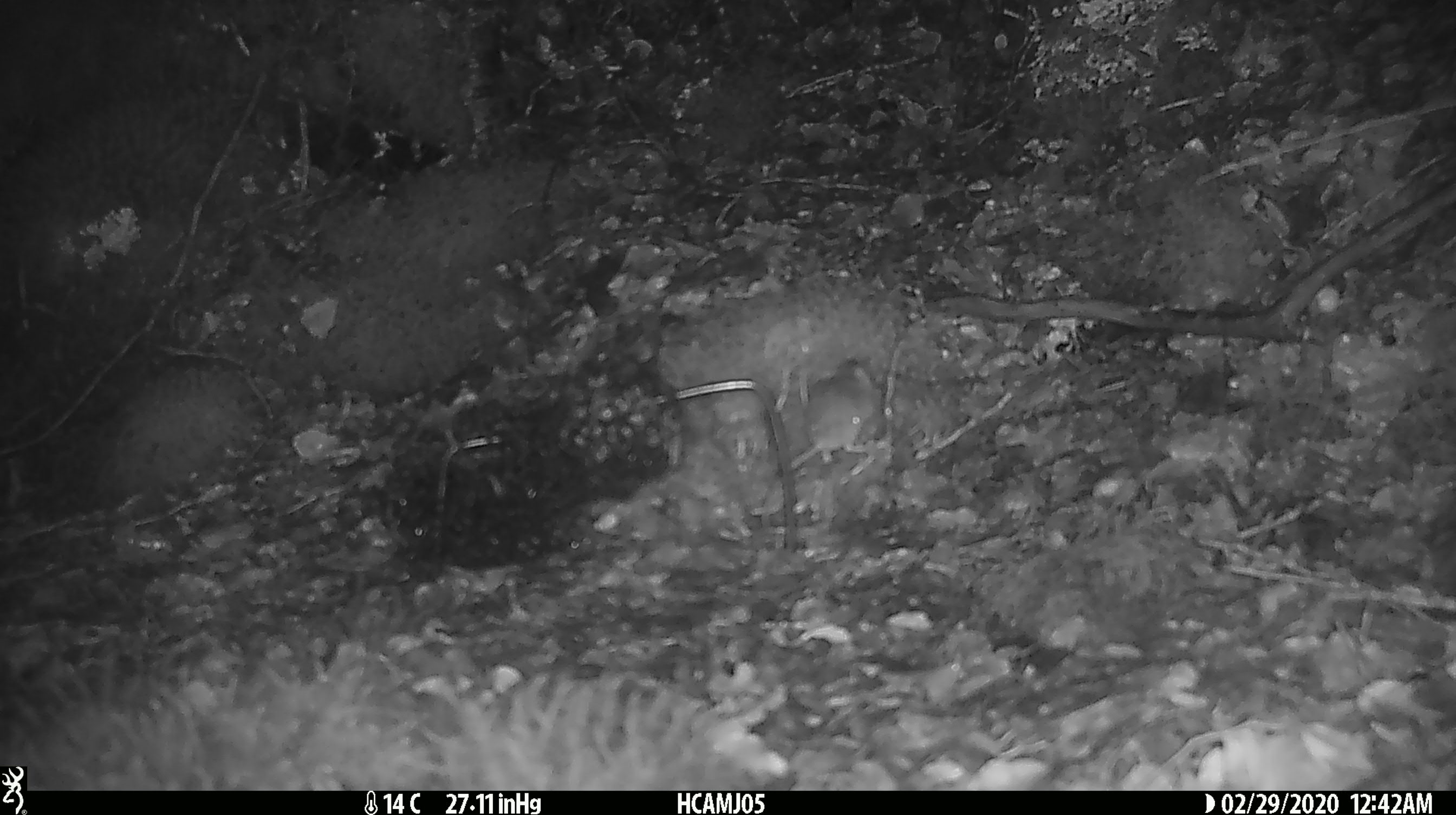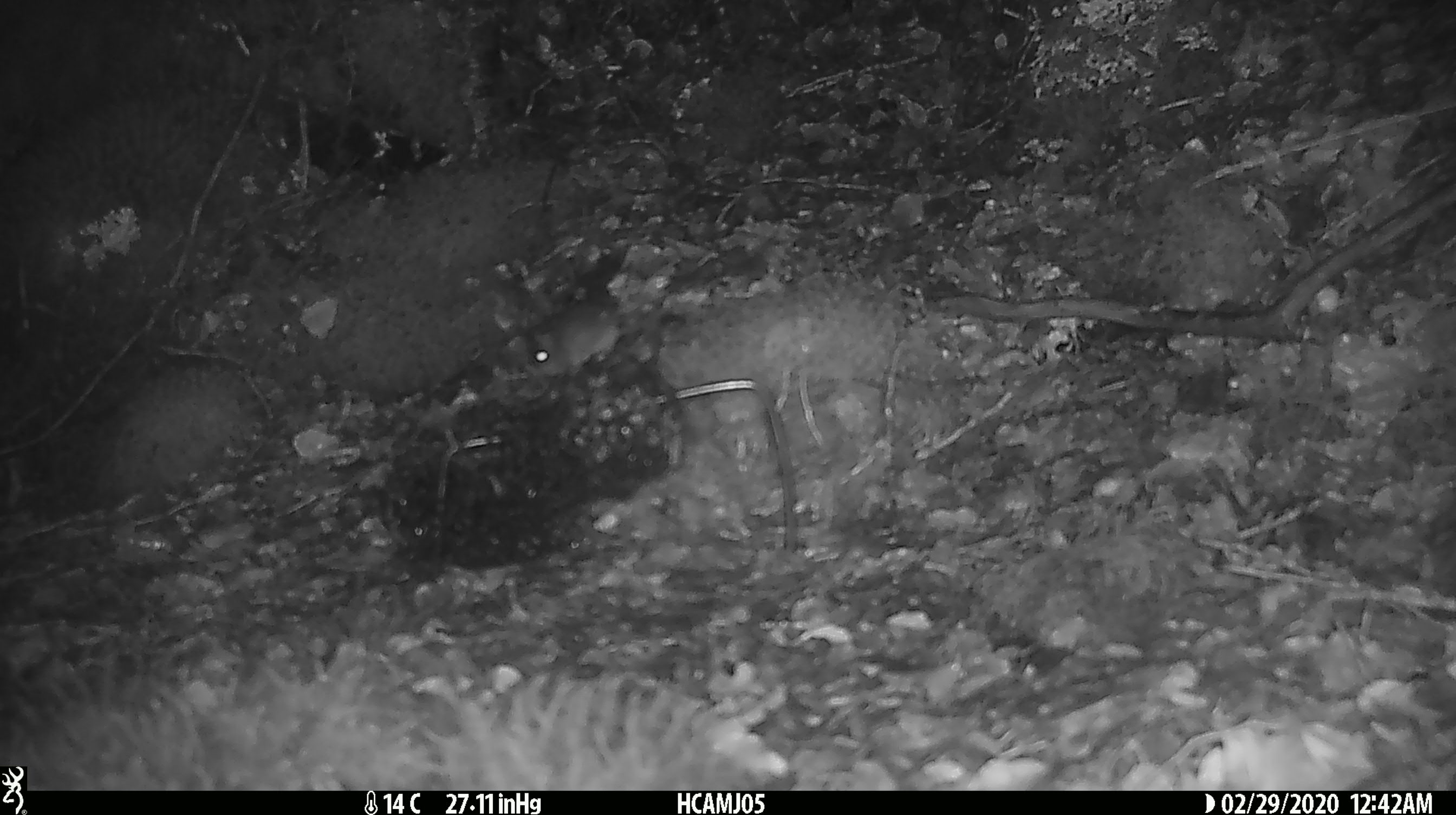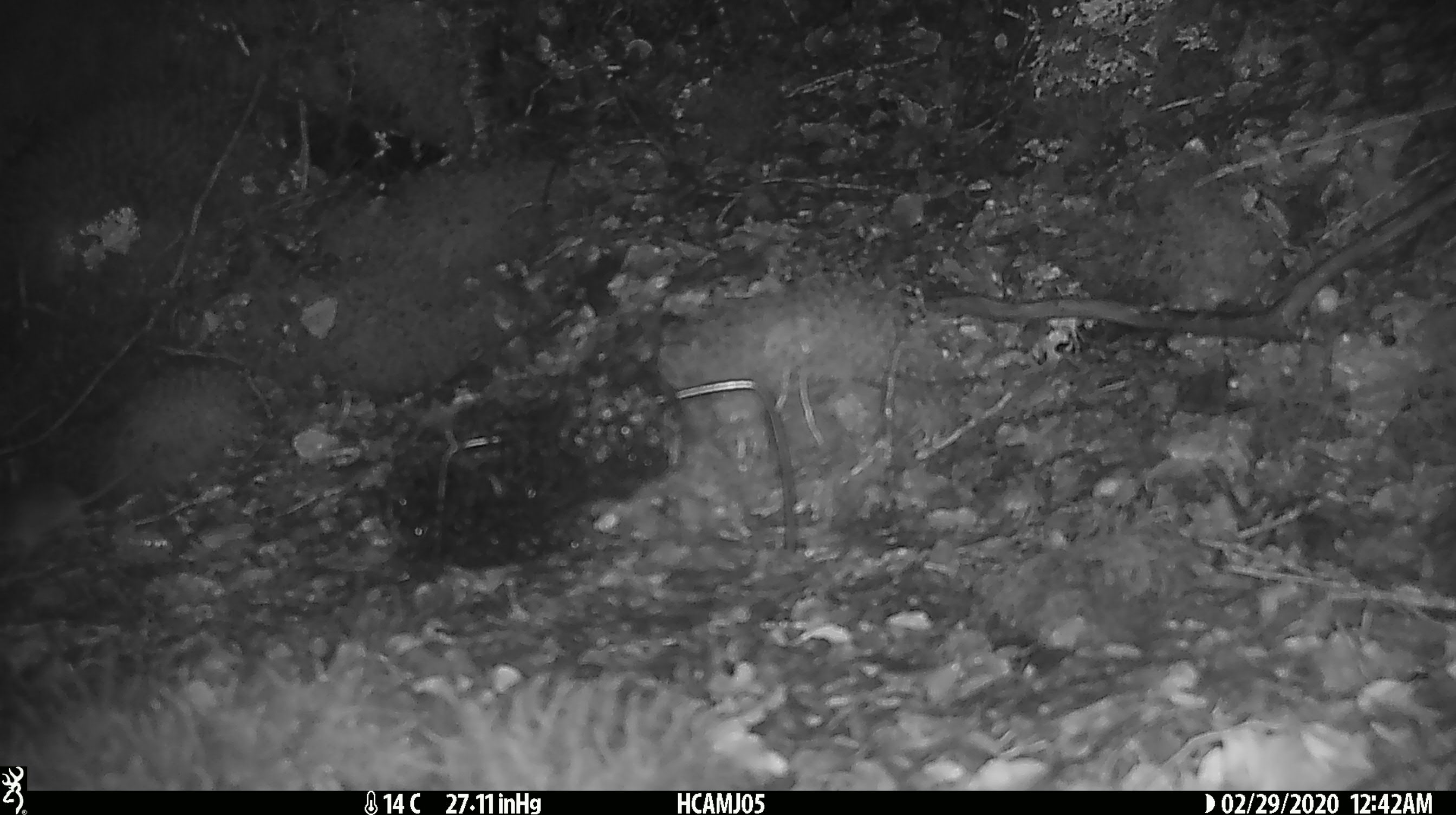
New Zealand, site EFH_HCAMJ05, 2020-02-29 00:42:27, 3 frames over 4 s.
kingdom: Animalia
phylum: Chordata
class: Mammalia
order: Rodentia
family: Muridae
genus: Mus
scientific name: Mus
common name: mouse